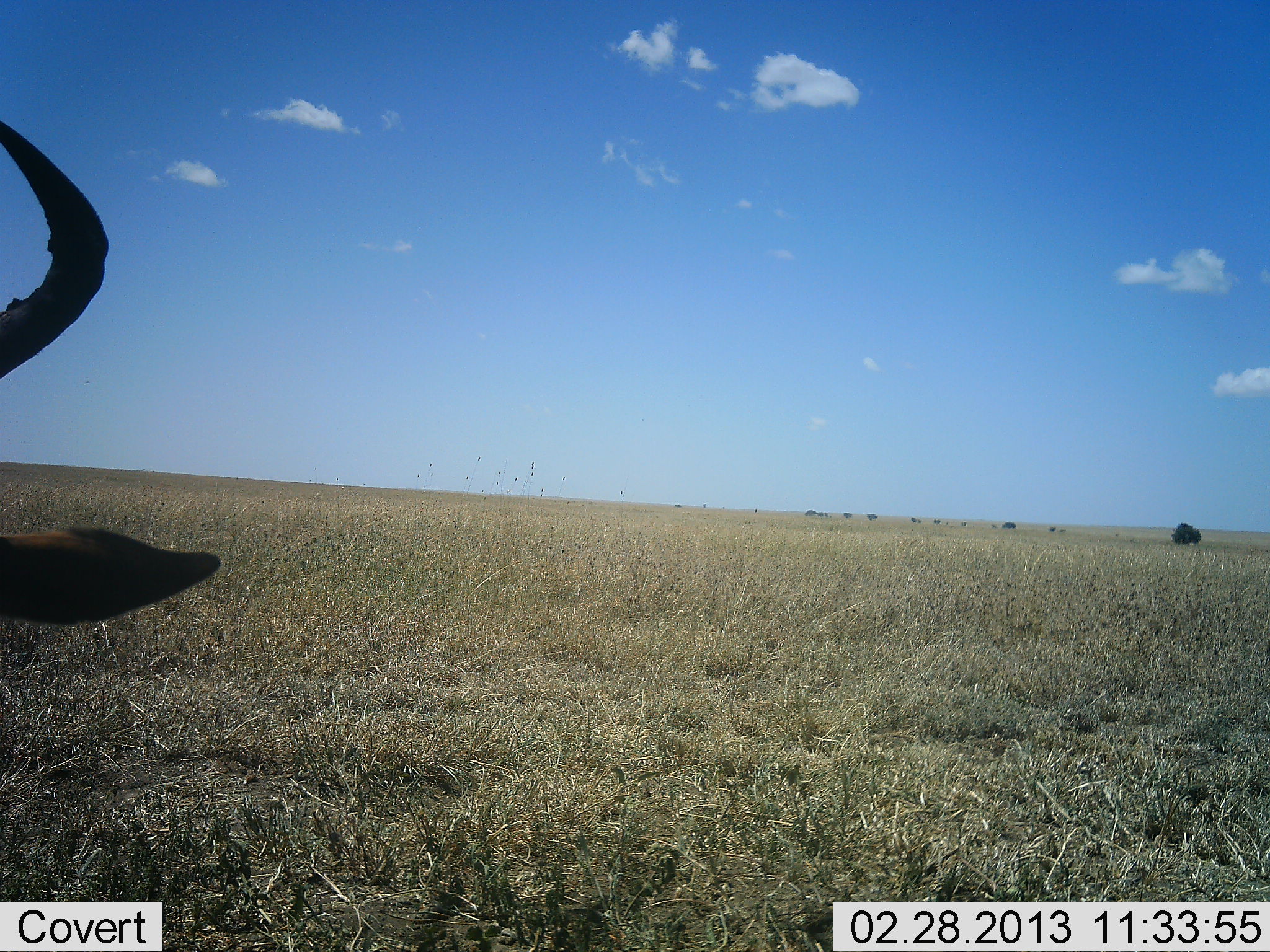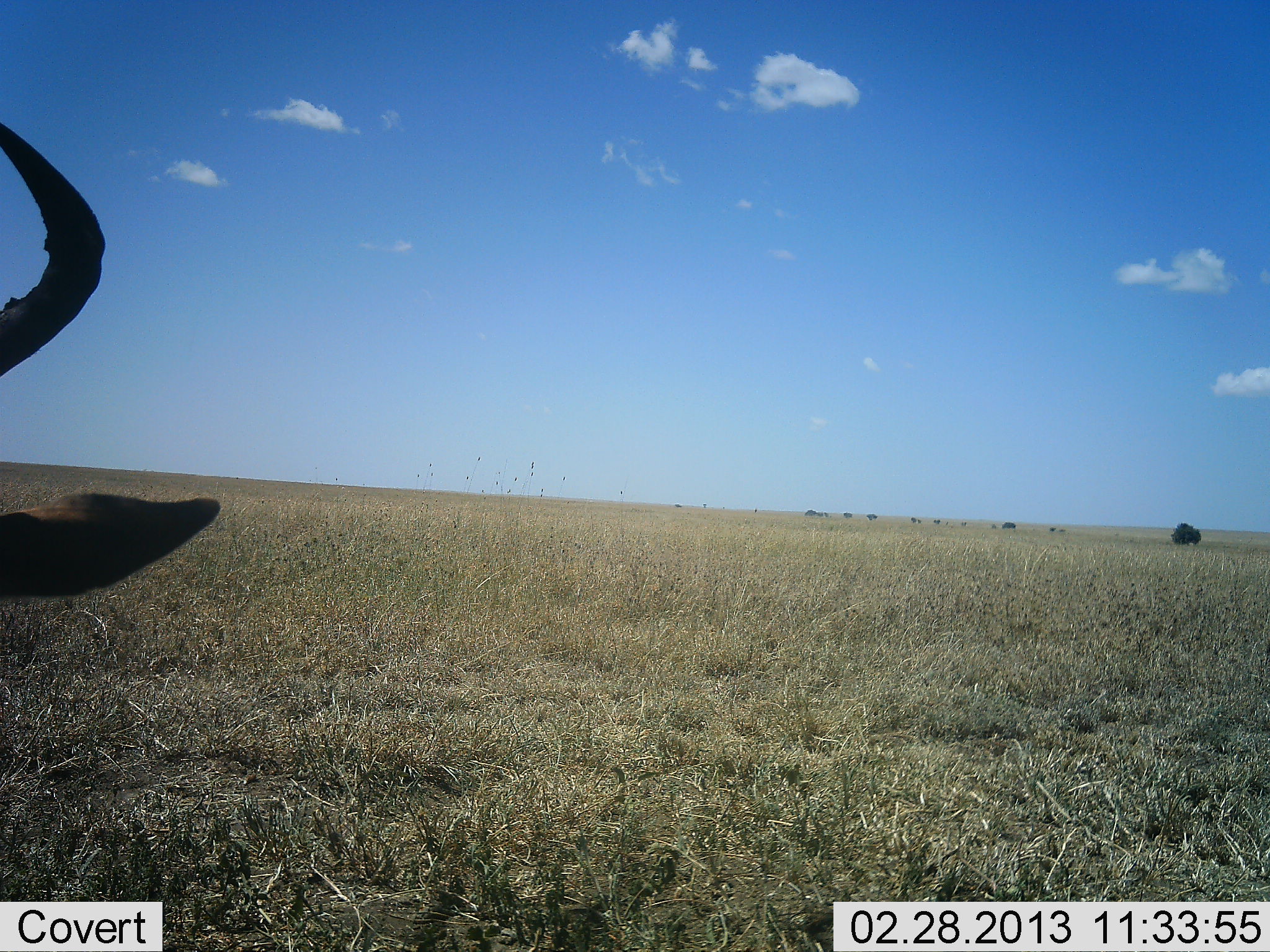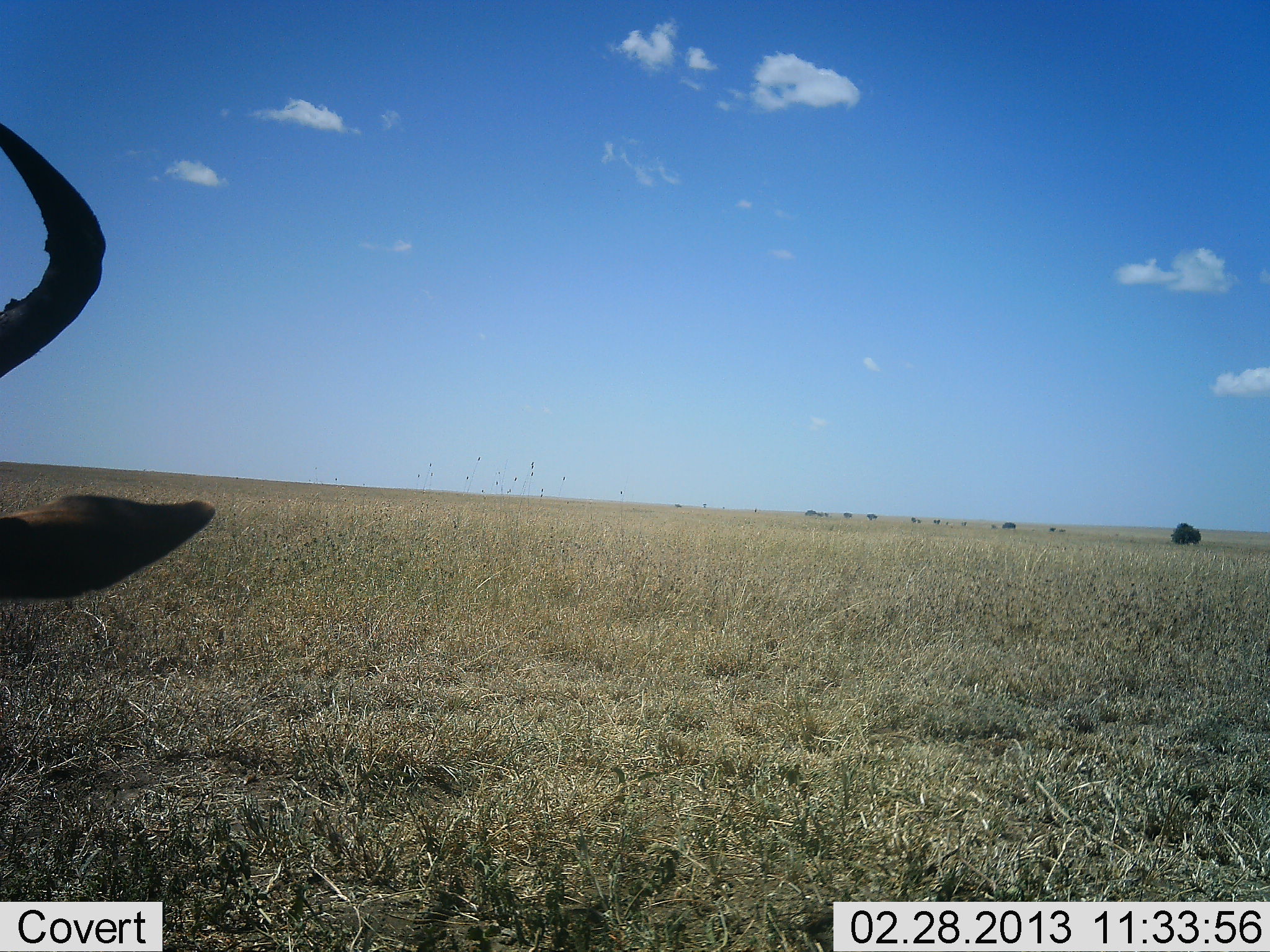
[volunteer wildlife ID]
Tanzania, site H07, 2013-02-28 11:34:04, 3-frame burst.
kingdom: Animalia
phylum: Chordata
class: Mammalia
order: Artiodactyla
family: Bovidae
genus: Connochaetes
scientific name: Connochaetes taurinus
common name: blue wildebeest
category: wildebeest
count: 1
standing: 71%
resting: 29%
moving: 0%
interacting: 0%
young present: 0%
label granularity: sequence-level